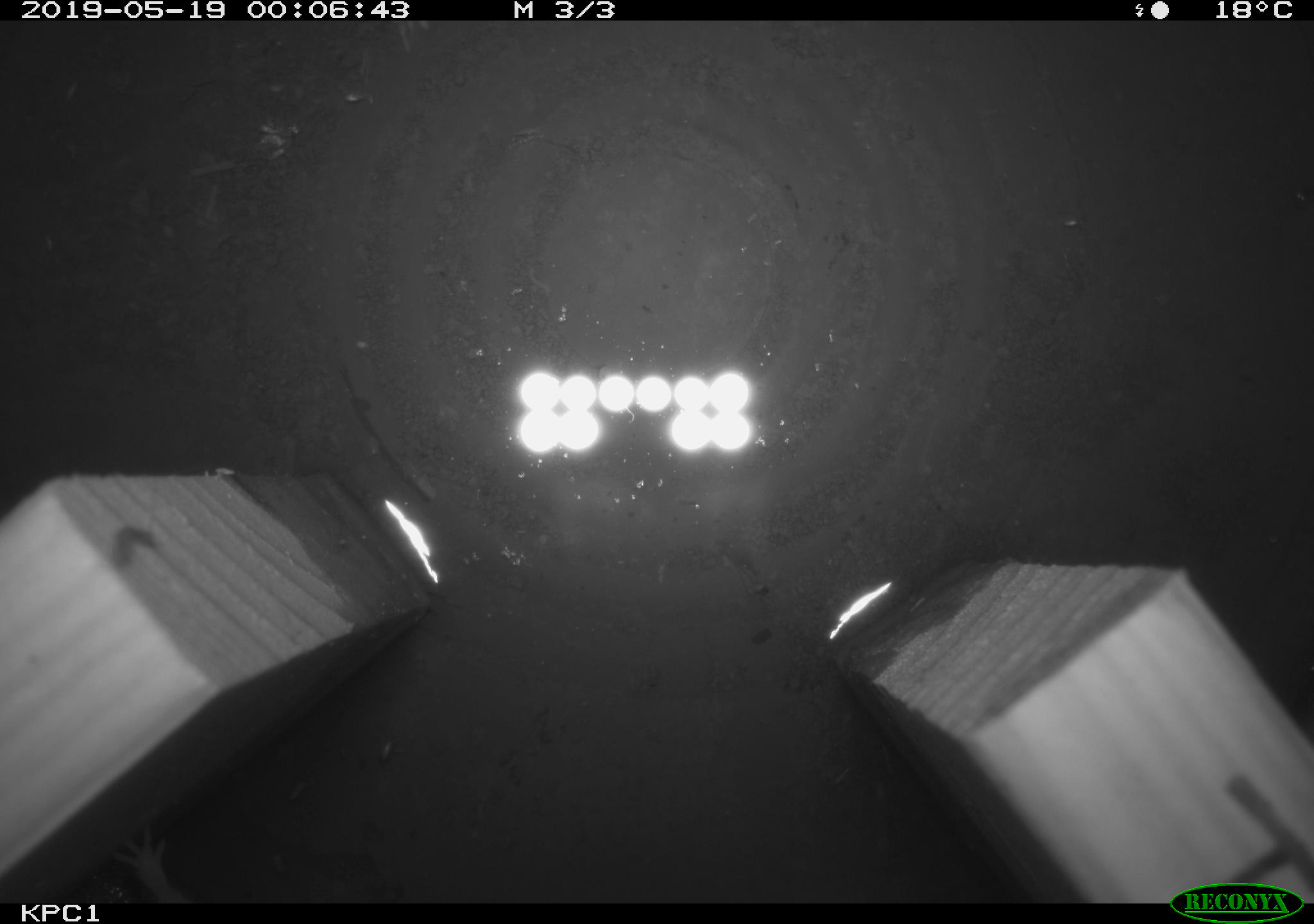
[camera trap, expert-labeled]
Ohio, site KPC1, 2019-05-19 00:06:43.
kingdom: Animalia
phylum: Chordata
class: Mammalia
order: Rodentia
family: Cricetidae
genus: Peromyscus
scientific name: Peromyscus leucopus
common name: white-footed mouse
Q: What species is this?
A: White-footed mouse (Peromyscus leucopus).